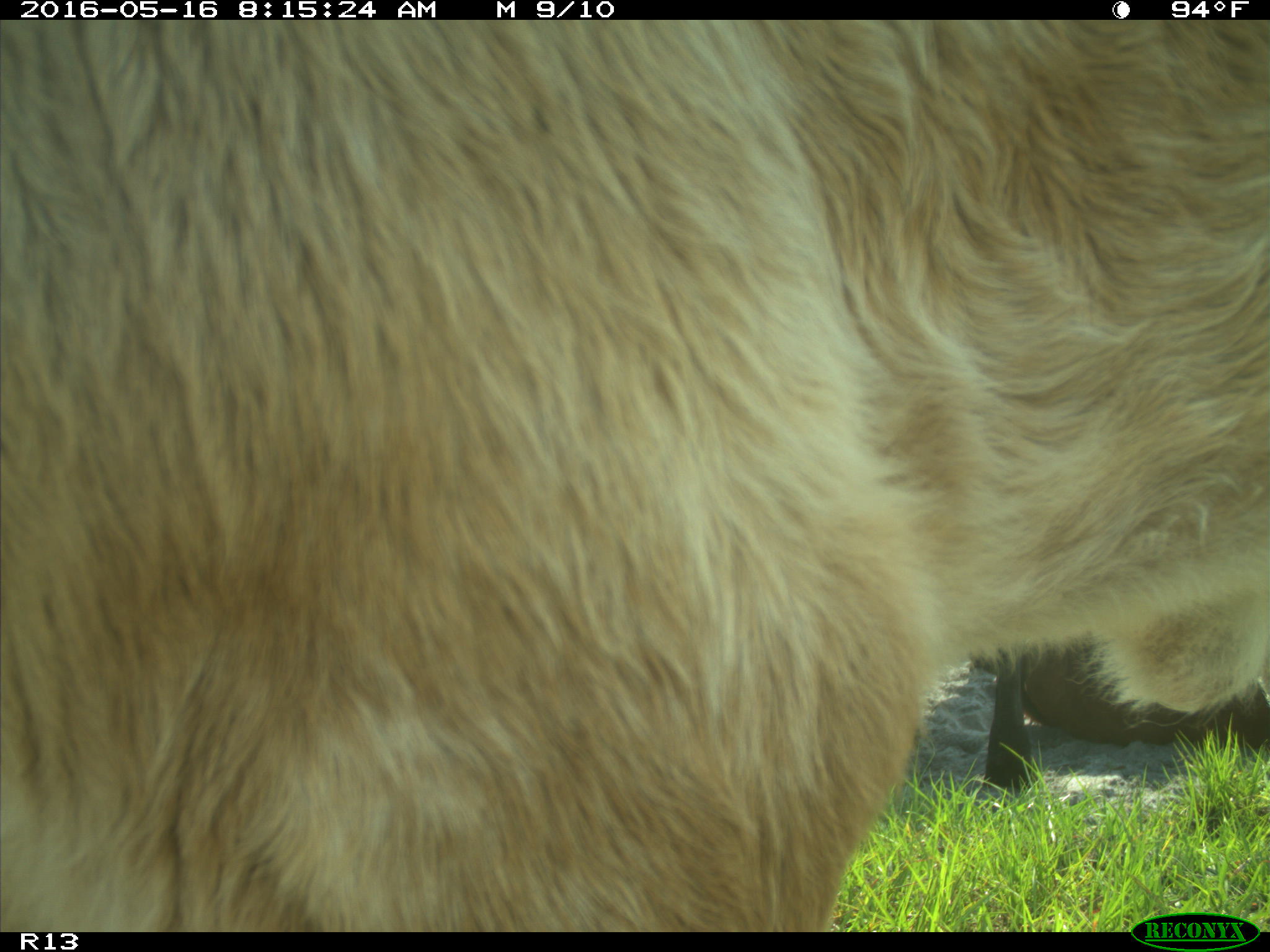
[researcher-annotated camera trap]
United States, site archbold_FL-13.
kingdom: Animalia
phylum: Chordata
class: Mammalia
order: Artiodactyla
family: Bovidae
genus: Bos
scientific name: Bos taurus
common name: domestic cow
Bos taurus (domestic cow).